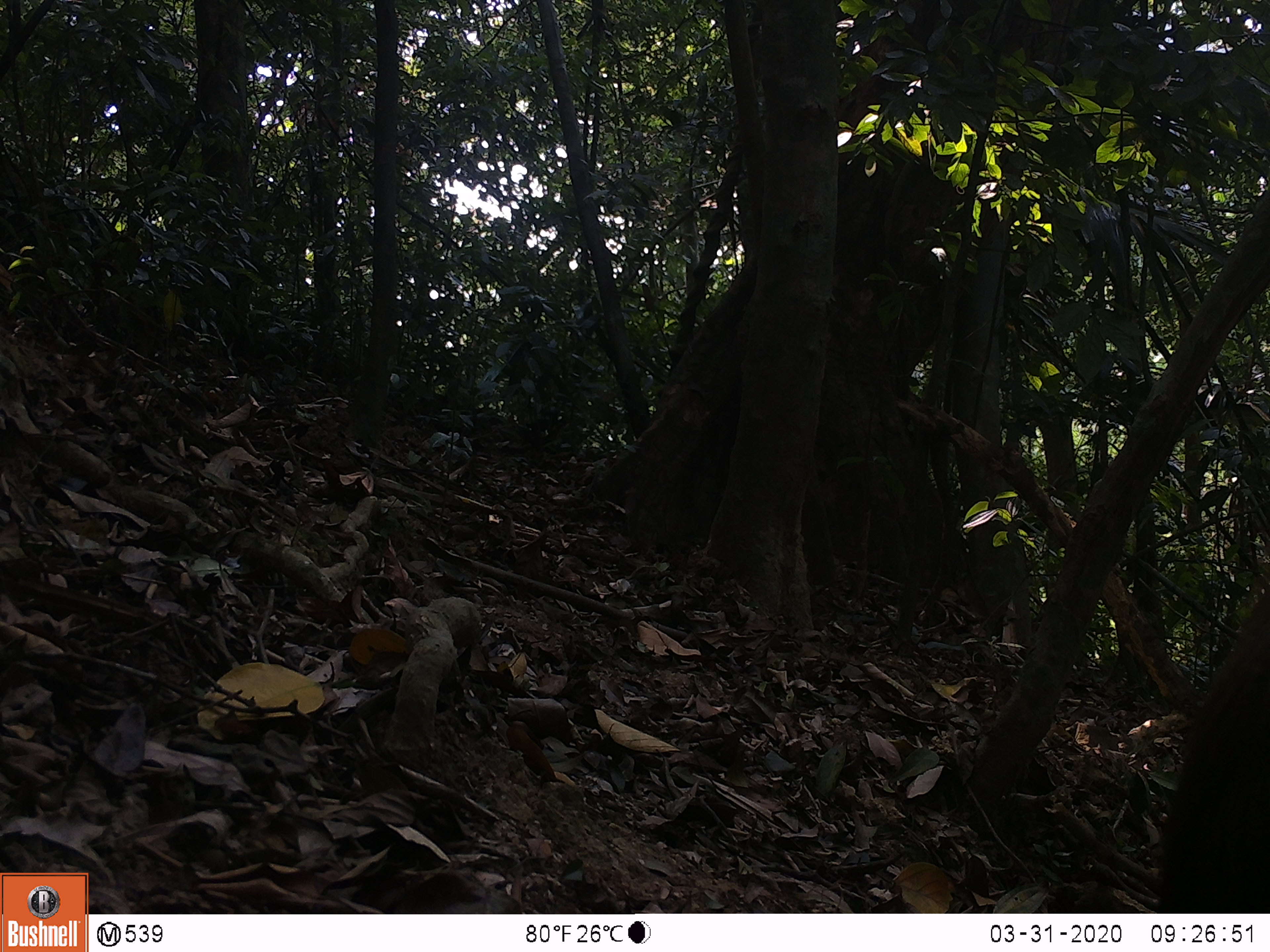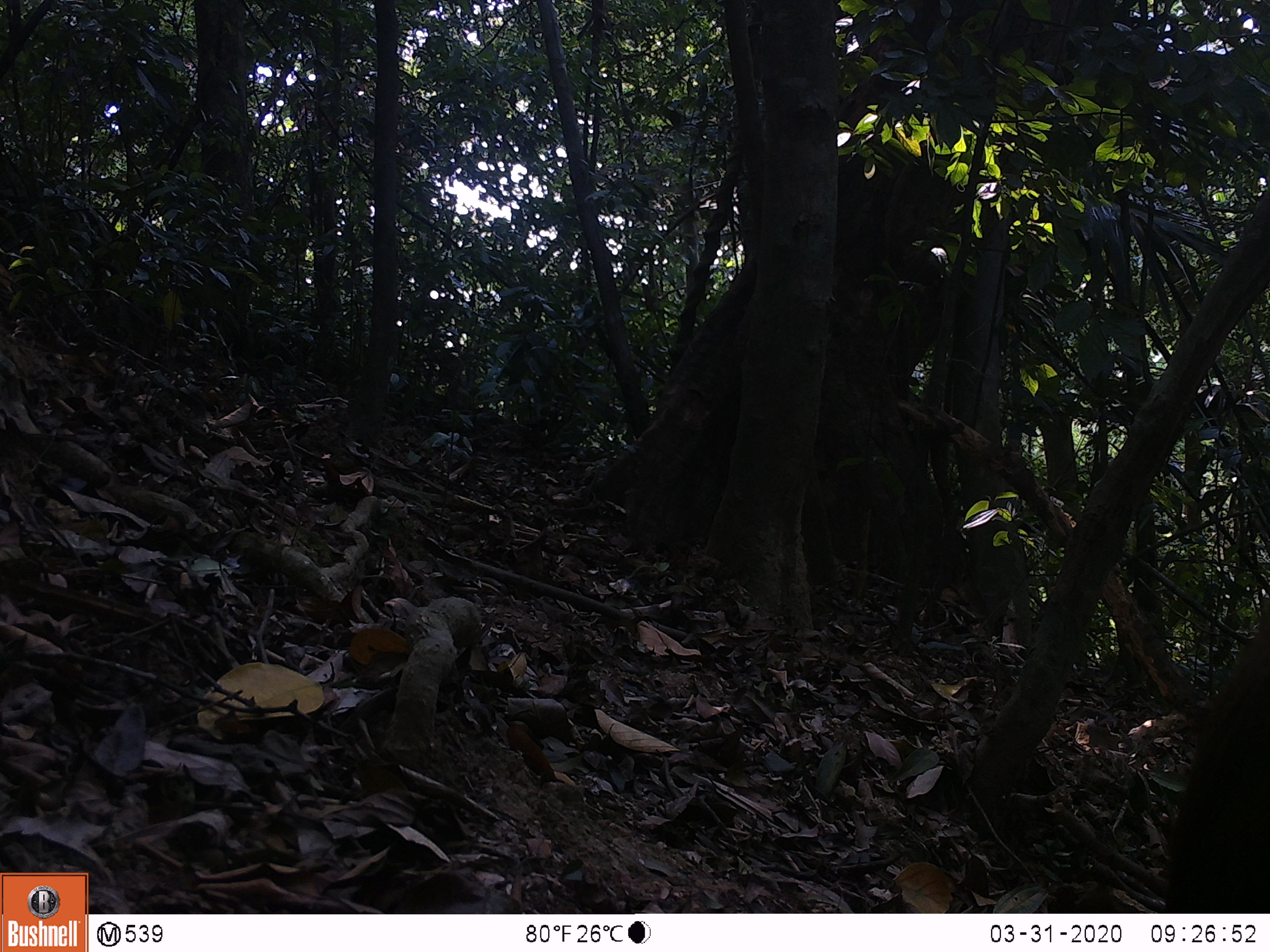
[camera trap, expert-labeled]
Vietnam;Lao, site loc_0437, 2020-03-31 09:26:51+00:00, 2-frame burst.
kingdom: Animalia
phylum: Chordata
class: Mammalia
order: Primates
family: Cercopithecidae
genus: Macaca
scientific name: Macaca nemestrina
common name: pig-tailed macaque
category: pig tailed macaque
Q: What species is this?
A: Pig tailed macaque (pig-tailed macaque) (Macaca nemestrina).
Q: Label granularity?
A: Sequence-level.